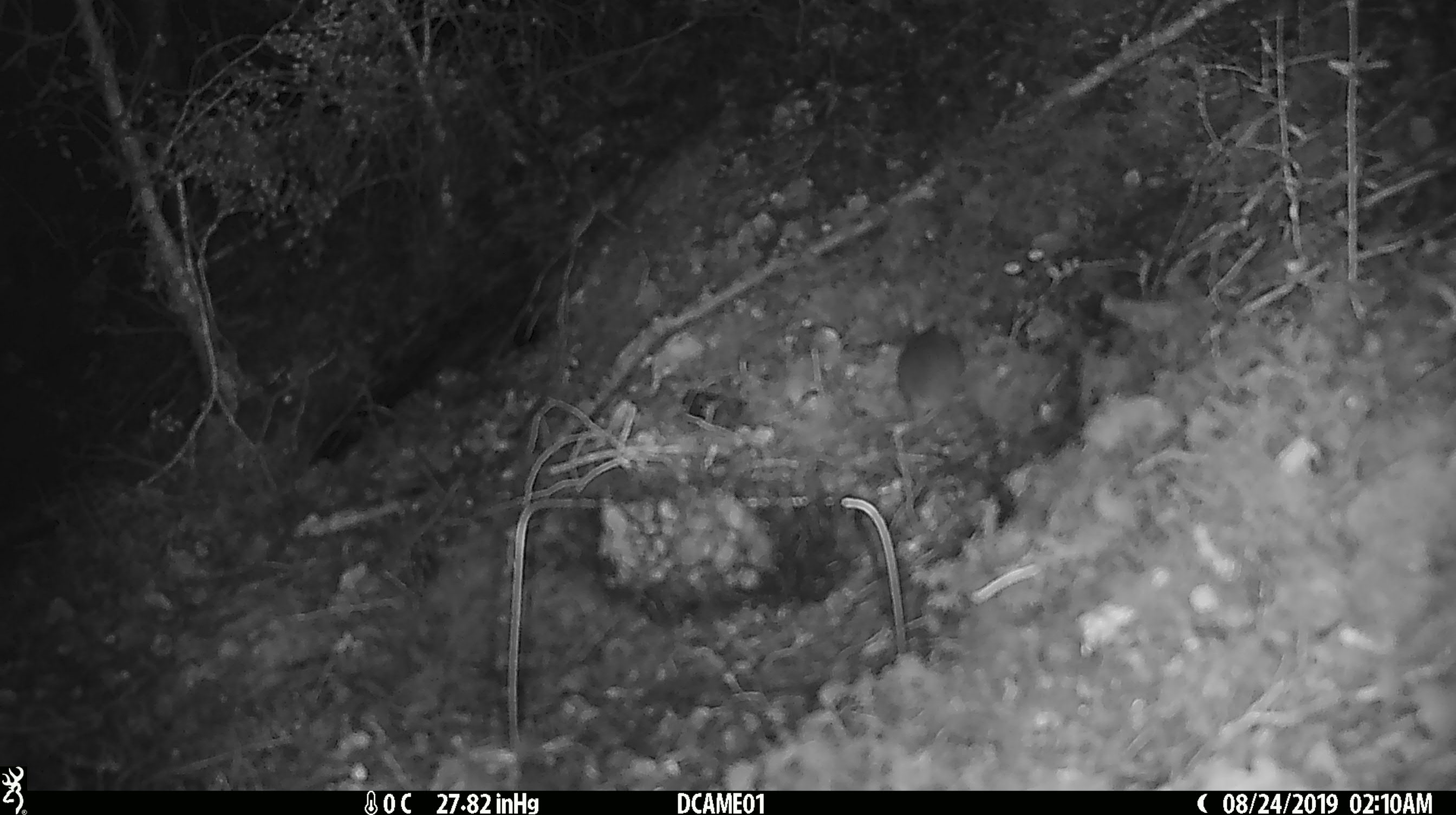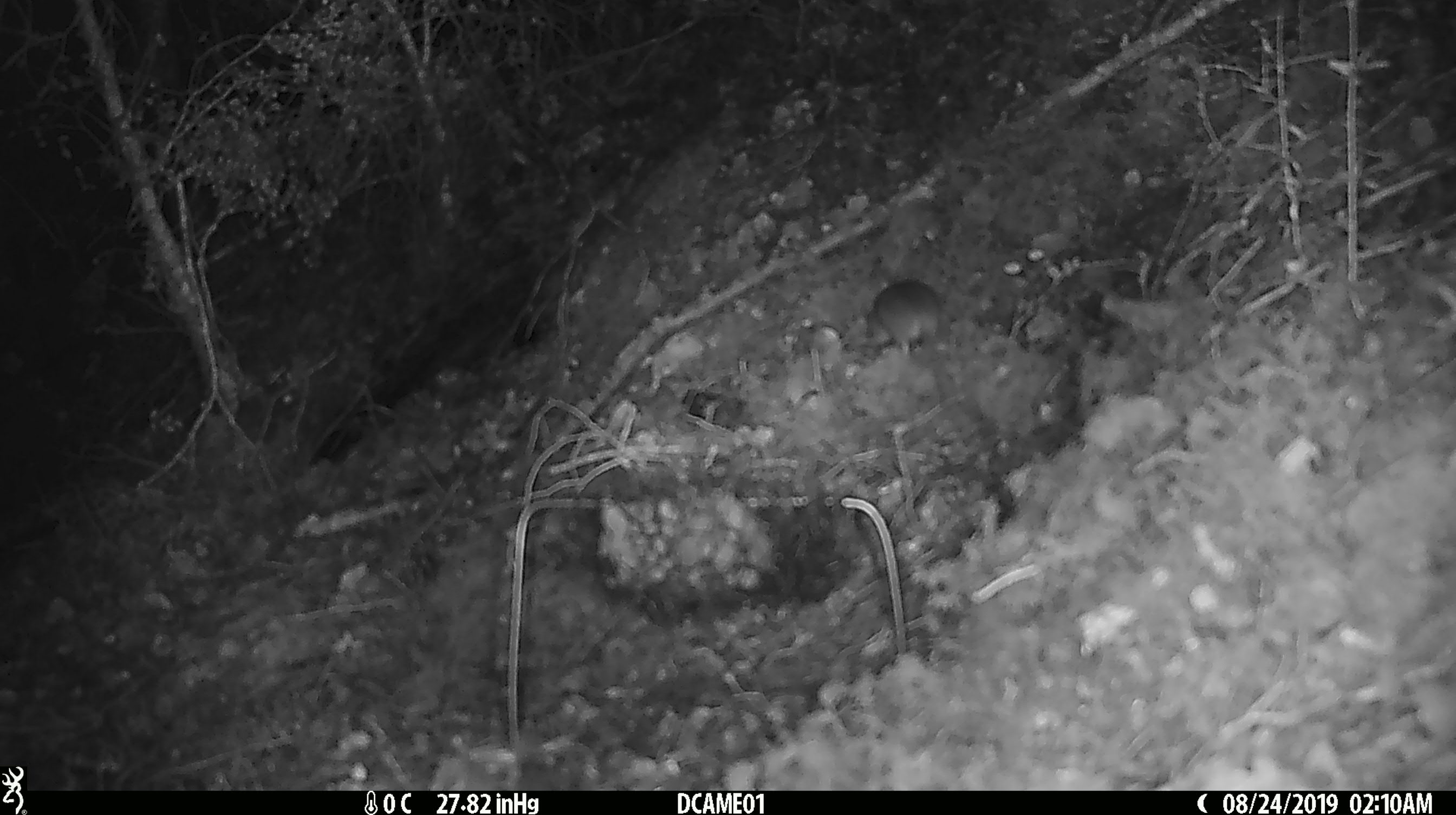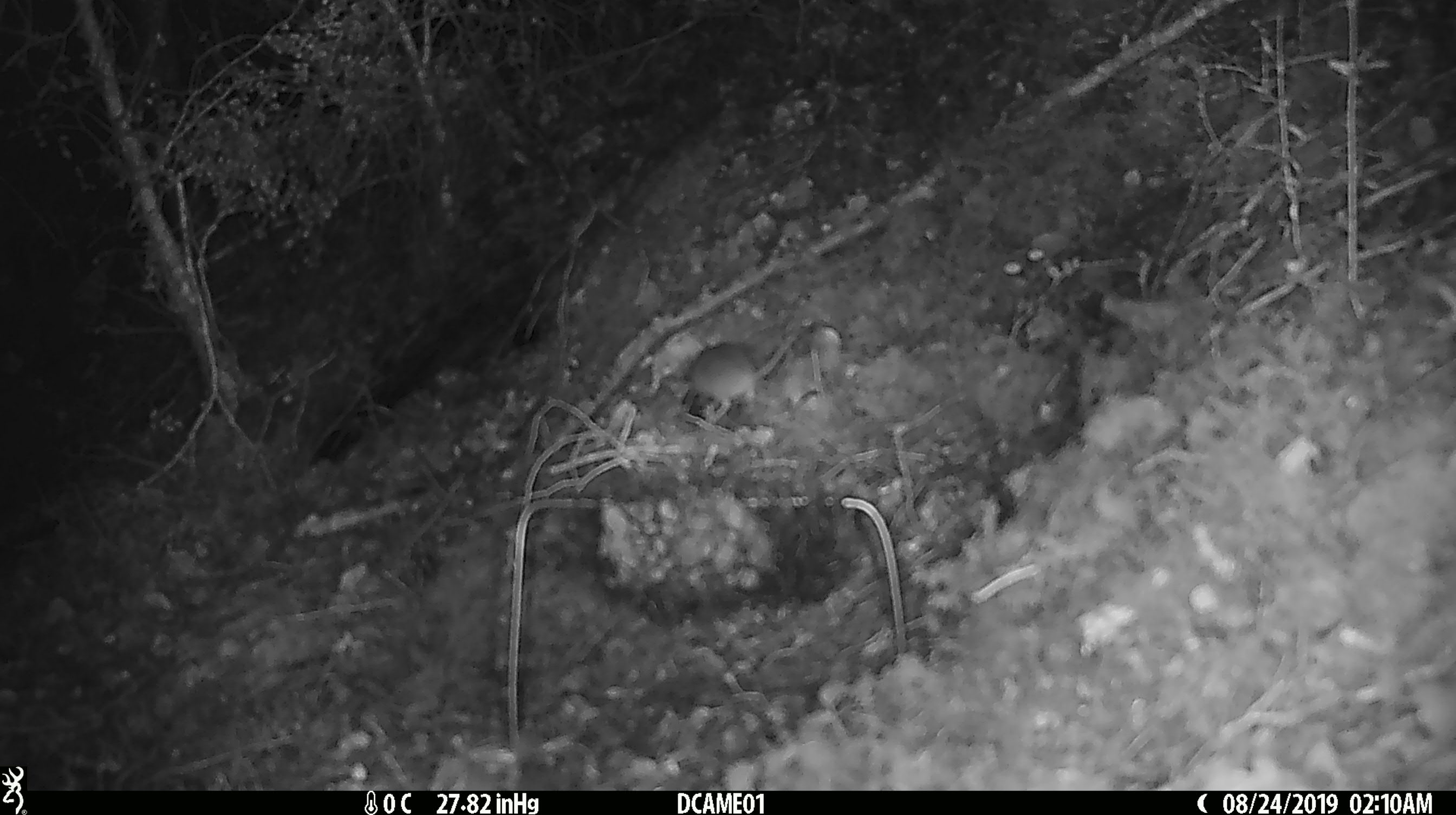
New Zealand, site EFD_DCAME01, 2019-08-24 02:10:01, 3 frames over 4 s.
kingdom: Animalia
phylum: Chordata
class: Mammalia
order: Rodentia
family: Muridae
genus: Mus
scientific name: Mus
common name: mouse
Mouse (Mus).